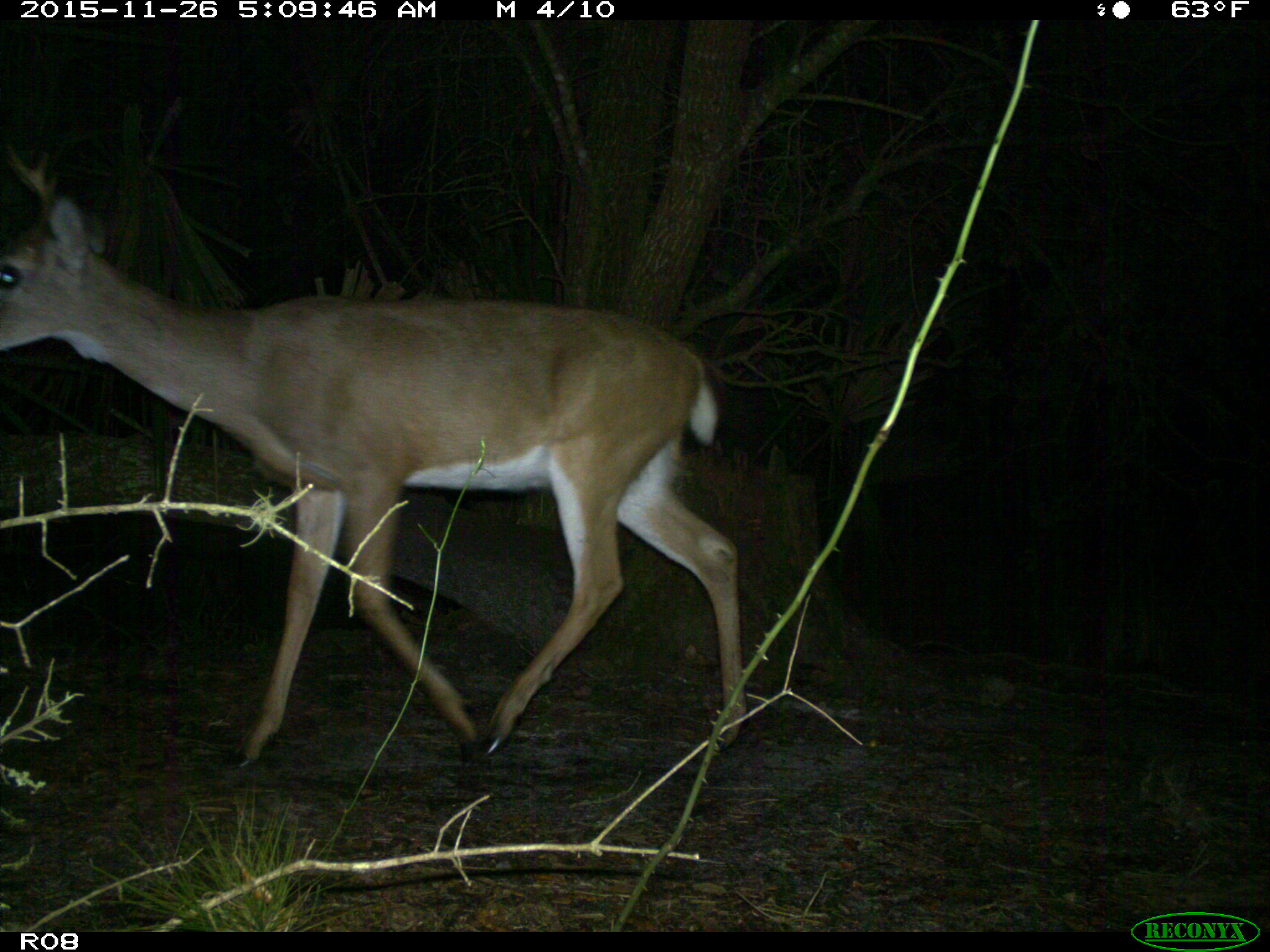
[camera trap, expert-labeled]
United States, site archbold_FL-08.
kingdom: Animalia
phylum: Chordata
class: Mammalia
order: Artiodactyla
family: Cervidae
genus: Odocoileus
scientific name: Odocoileus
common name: deer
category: unidentified deer